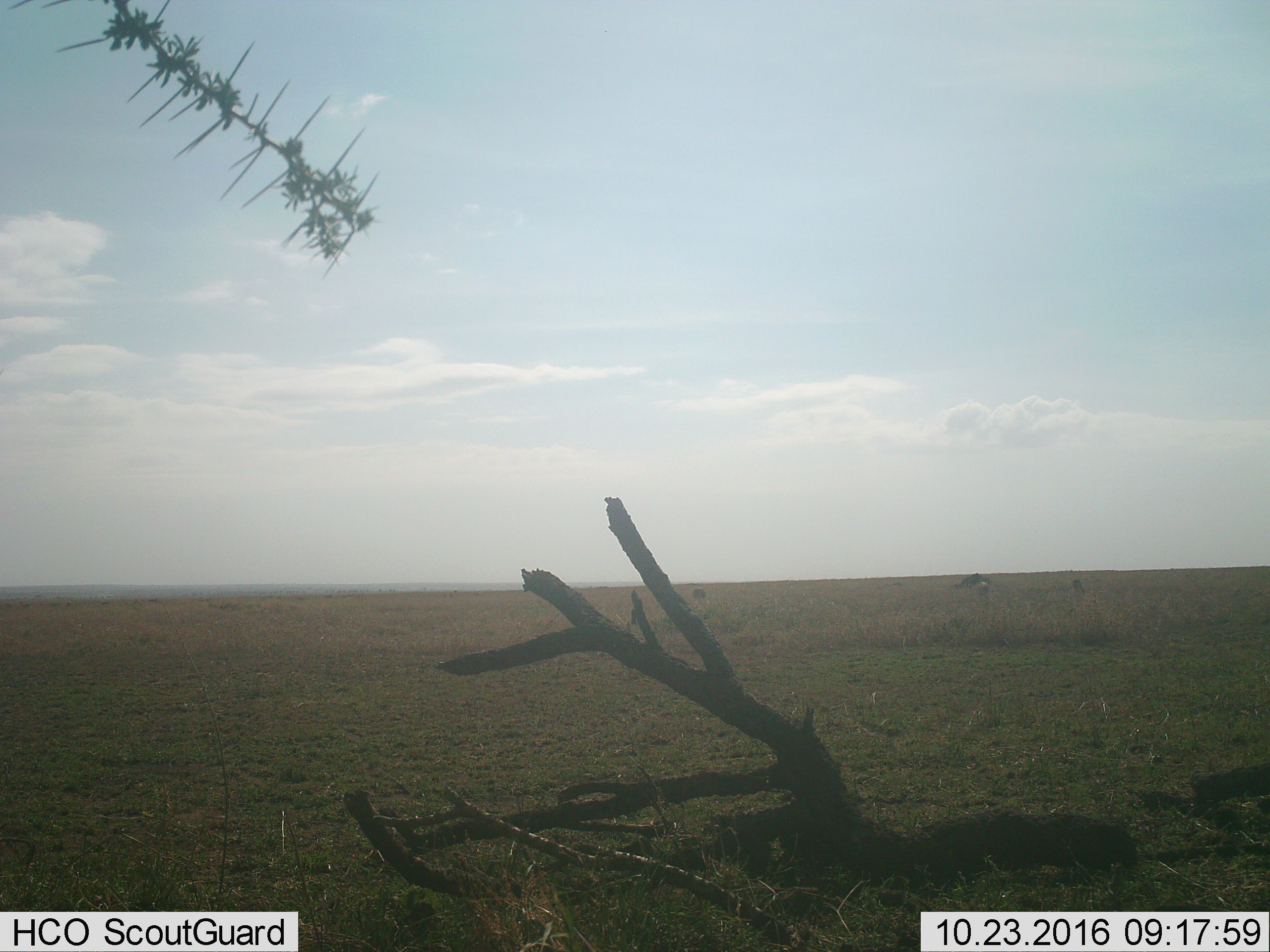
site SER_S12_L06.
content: unidentified animal